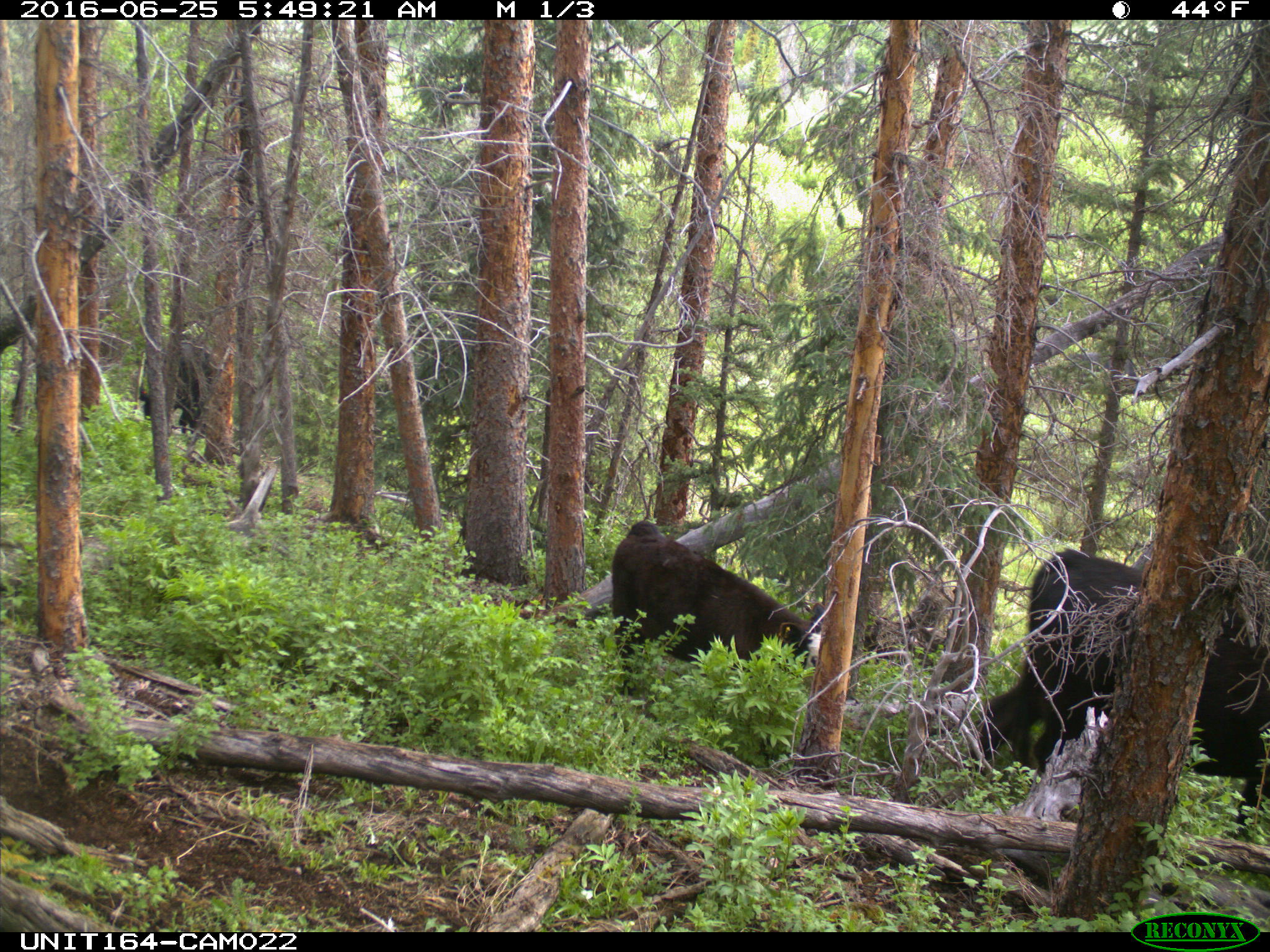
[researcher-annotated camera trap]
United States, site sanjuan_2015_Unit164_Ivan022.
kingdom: Animalia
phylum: Chordata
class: Mammalia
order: Artiodactyla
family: Bovidae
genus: Bos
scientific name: Bos taurus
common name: domestic cow